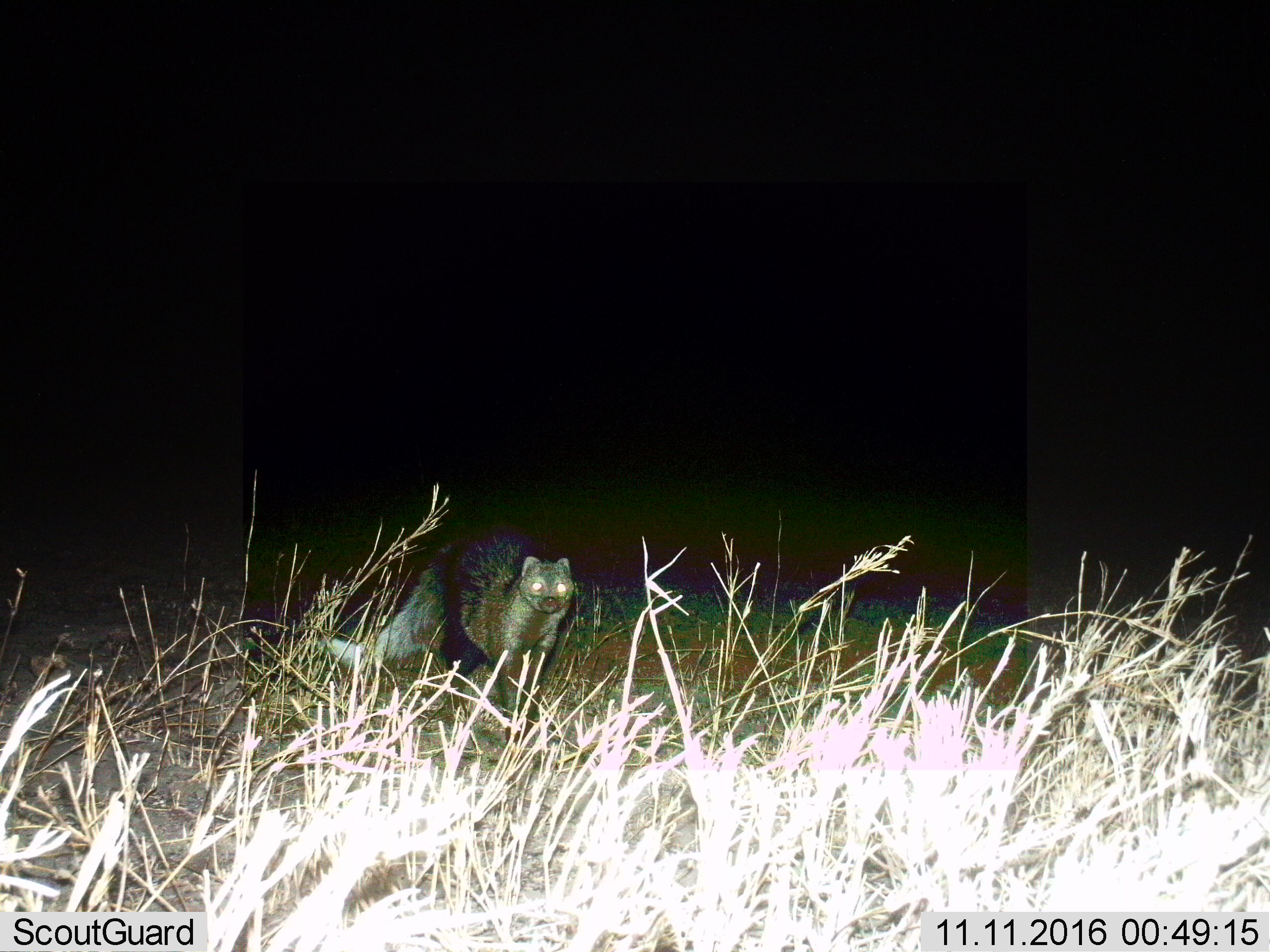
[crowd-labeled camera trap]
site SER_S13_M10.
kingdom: Animalia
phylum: Chordata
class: Mammalia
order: Carnivora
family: Herpestidae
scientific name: Herpestidae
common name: mongoose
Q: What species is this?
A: Mongoose (Herpestidae).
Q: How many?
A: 1.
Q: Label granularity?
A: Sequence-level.